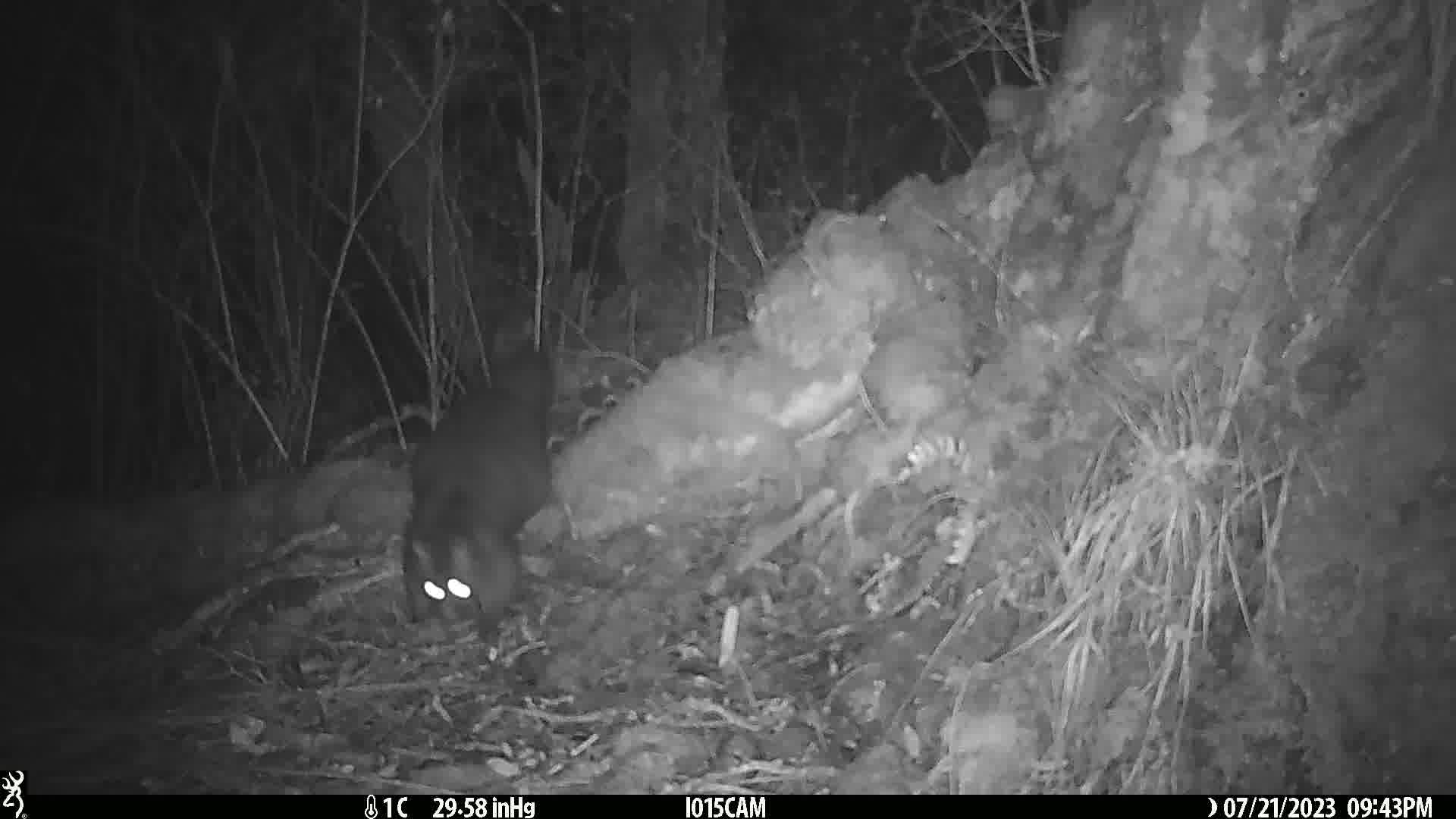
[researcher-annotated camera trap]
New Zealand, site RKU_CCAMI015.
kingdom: Animalia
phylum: Chordata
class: Mammalia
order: Diprotodontia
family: Phalangeridae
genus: Trichosurus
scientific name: Trichosurus vulpecula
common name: common brushtail possum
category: possum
Possum (common brushtail possum) (Trichosurus vulpecula).